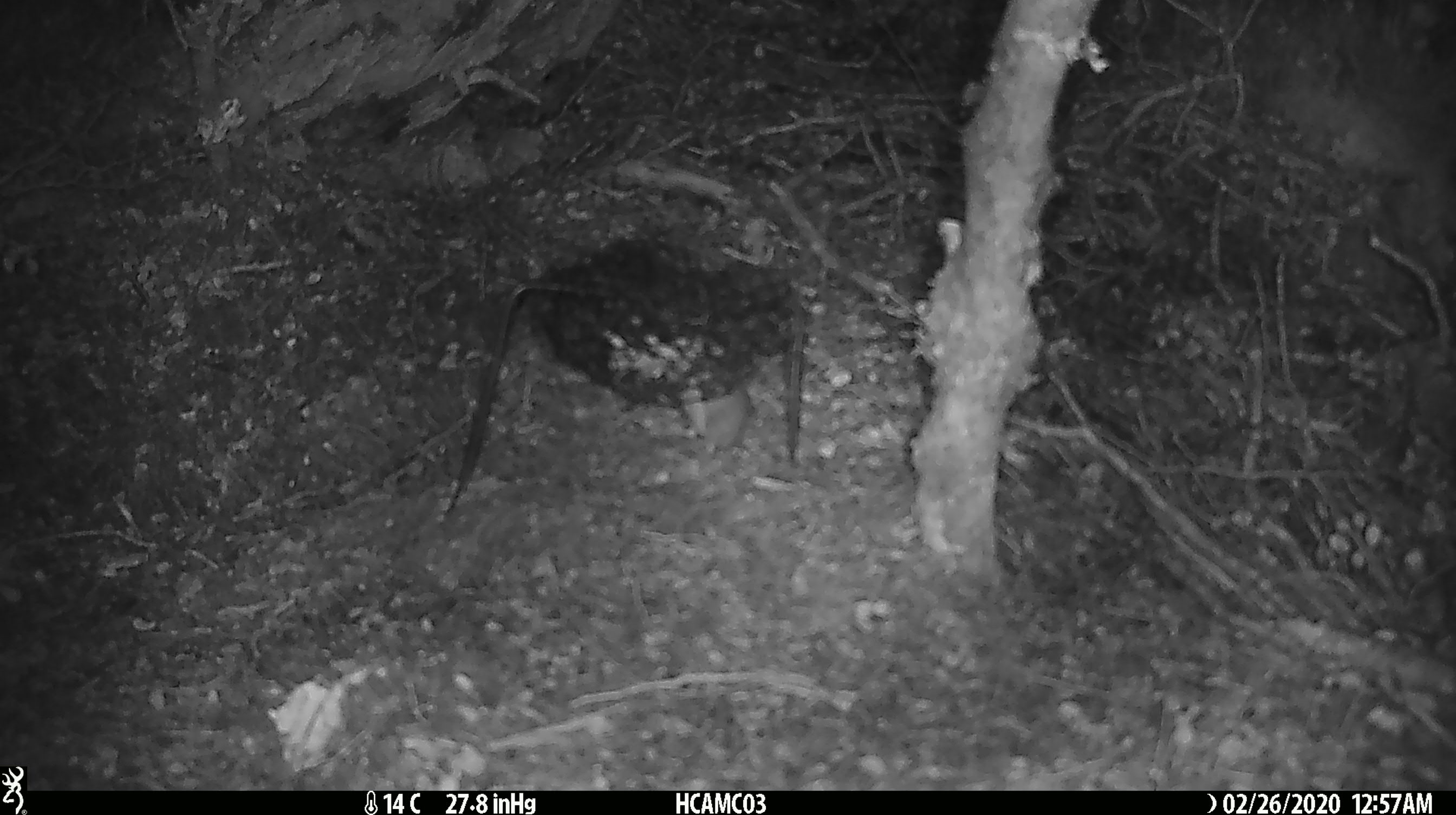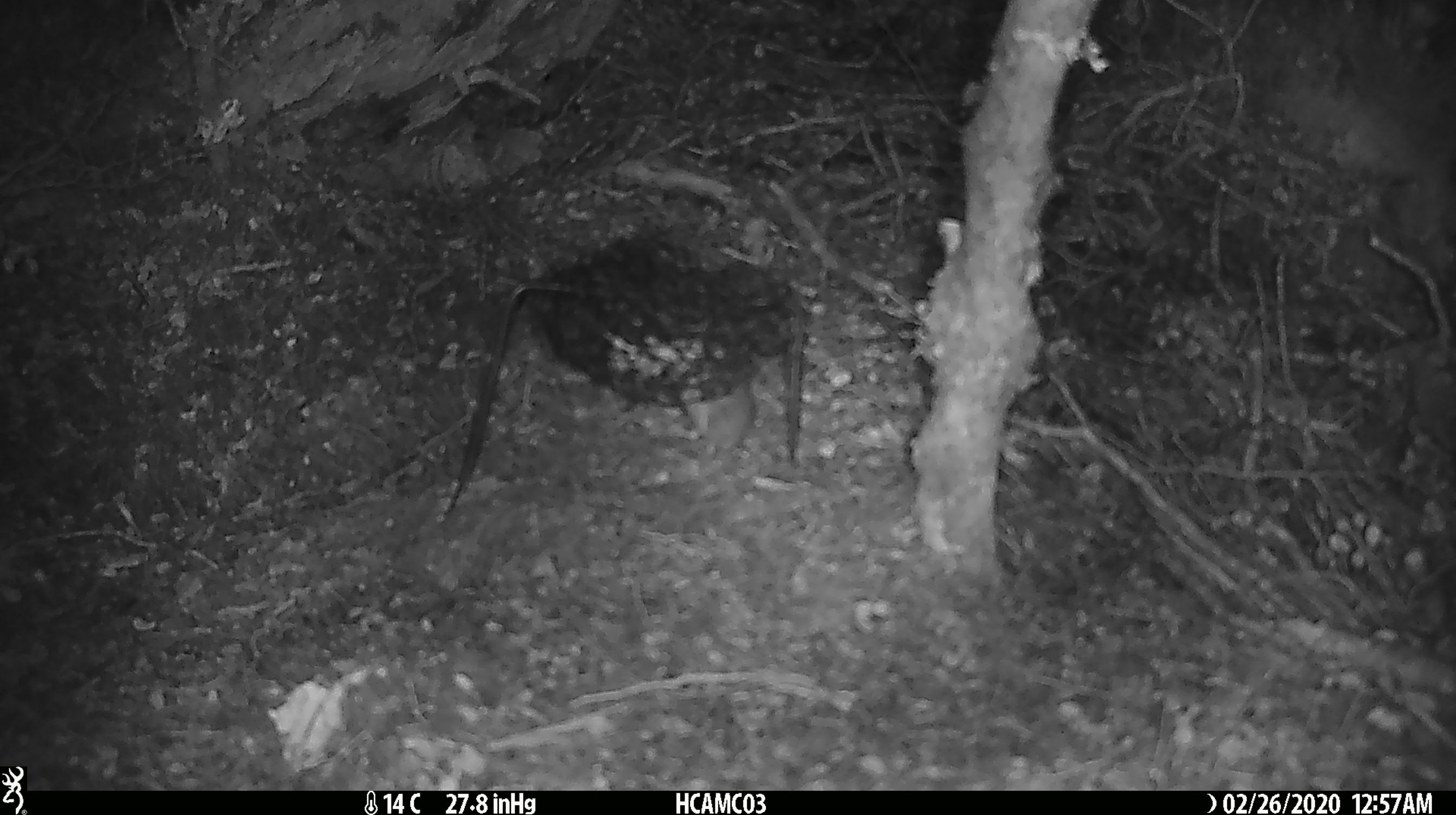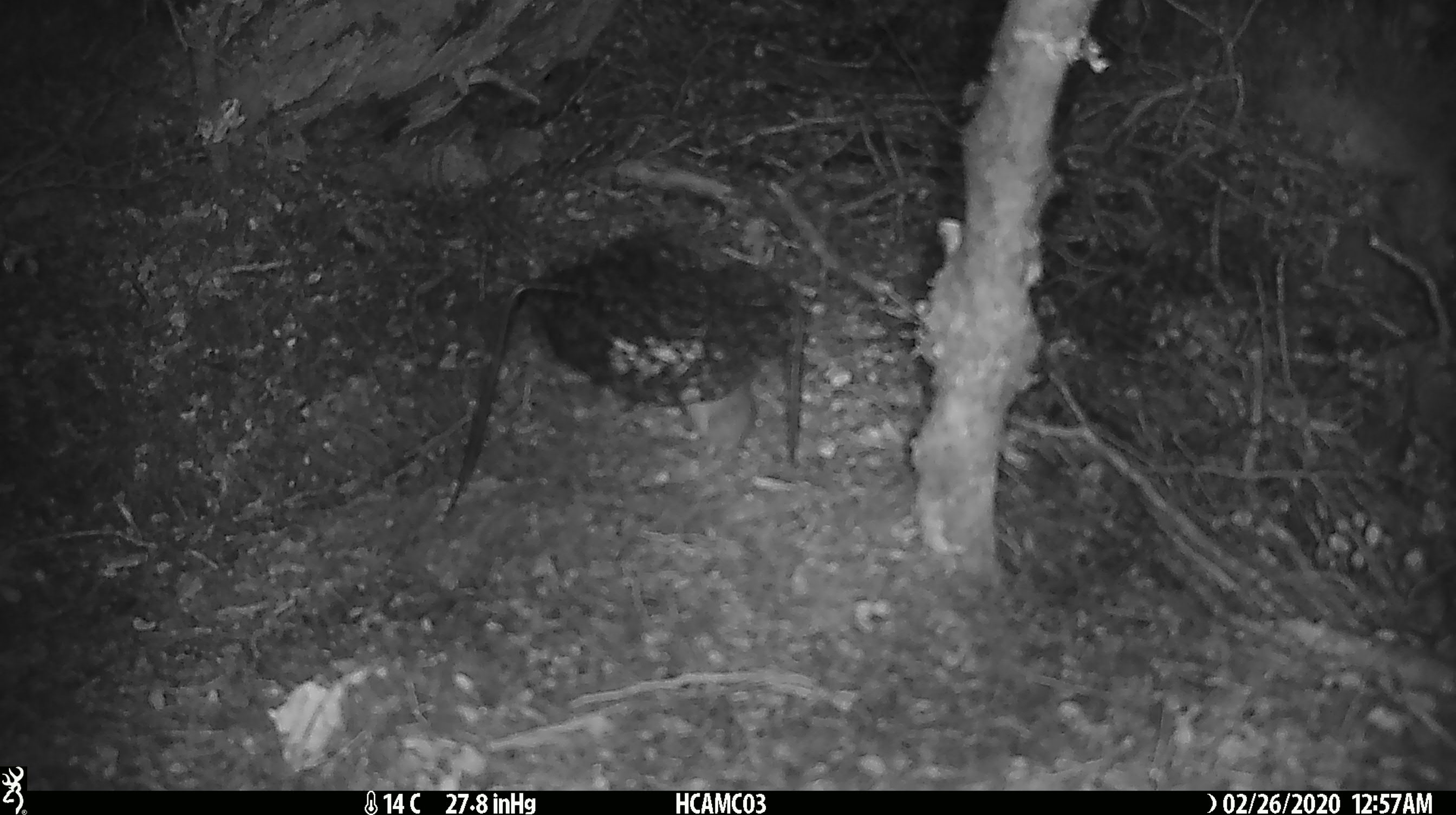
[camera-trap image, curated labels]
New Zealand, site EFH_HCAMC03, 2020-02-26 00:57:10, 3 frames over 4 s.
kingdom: Animalia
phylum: Chordata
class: Mammalia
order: Rodentia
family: Muridae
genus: Mus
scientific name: Mus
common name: mouse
Mouse (Mus).